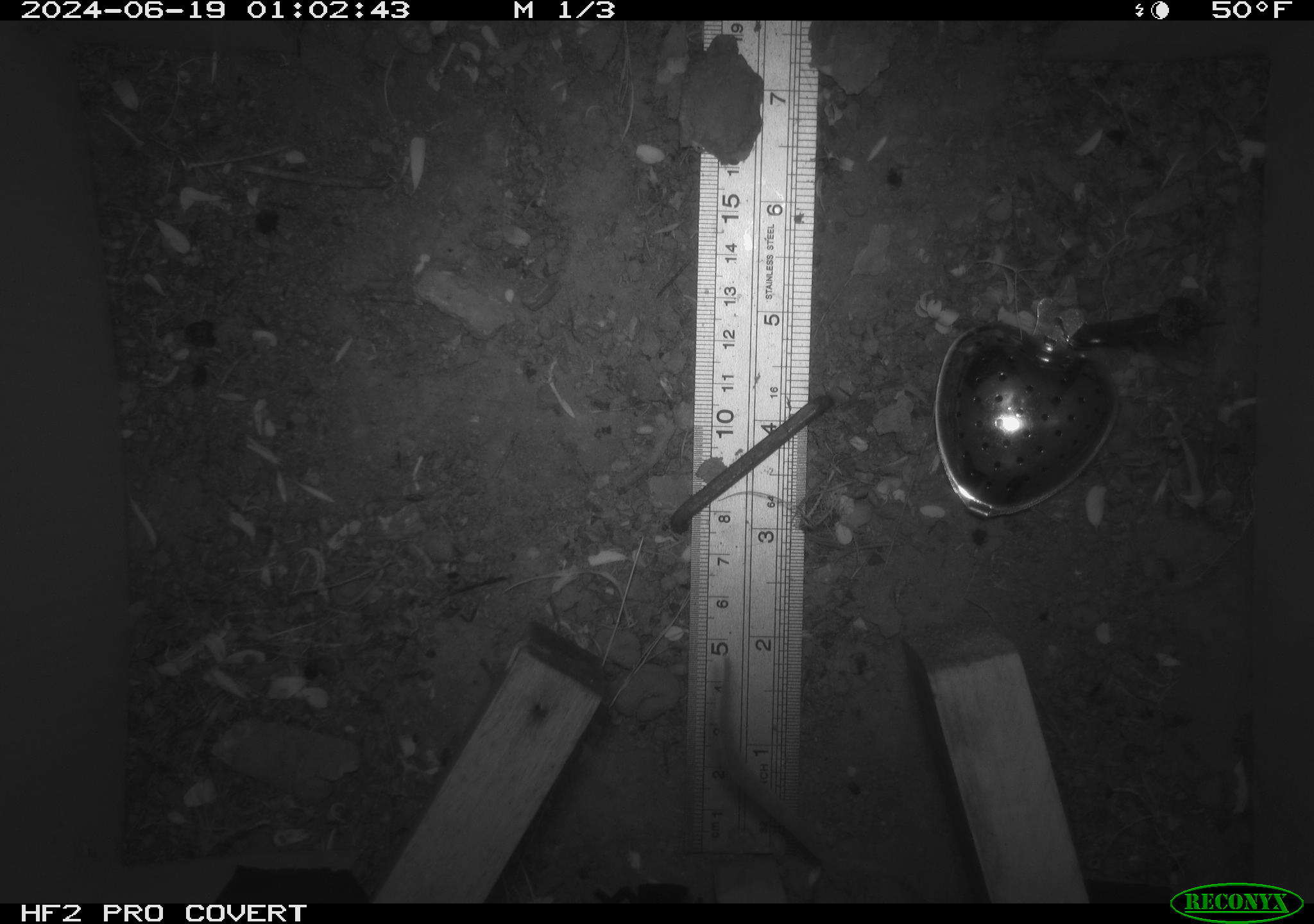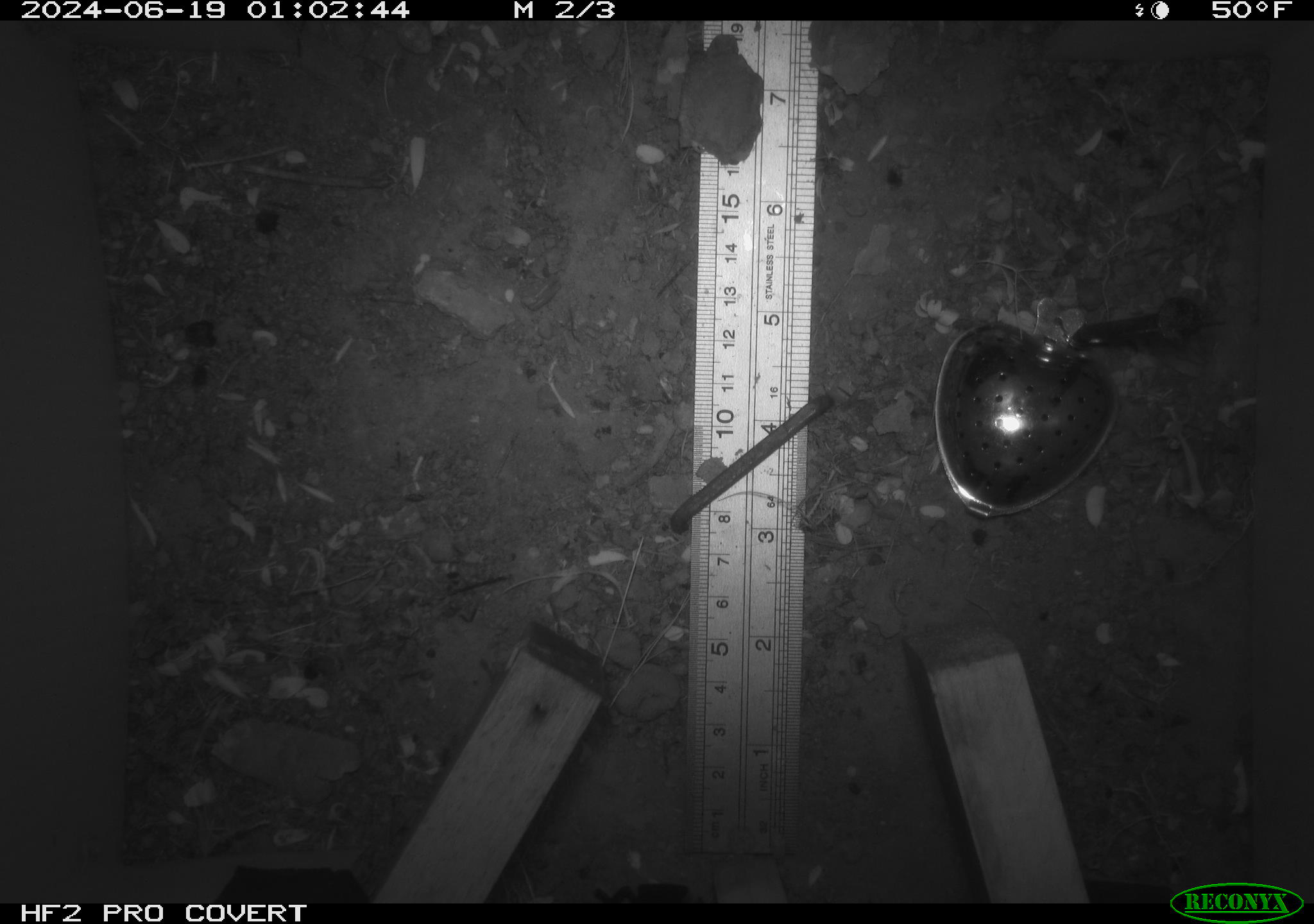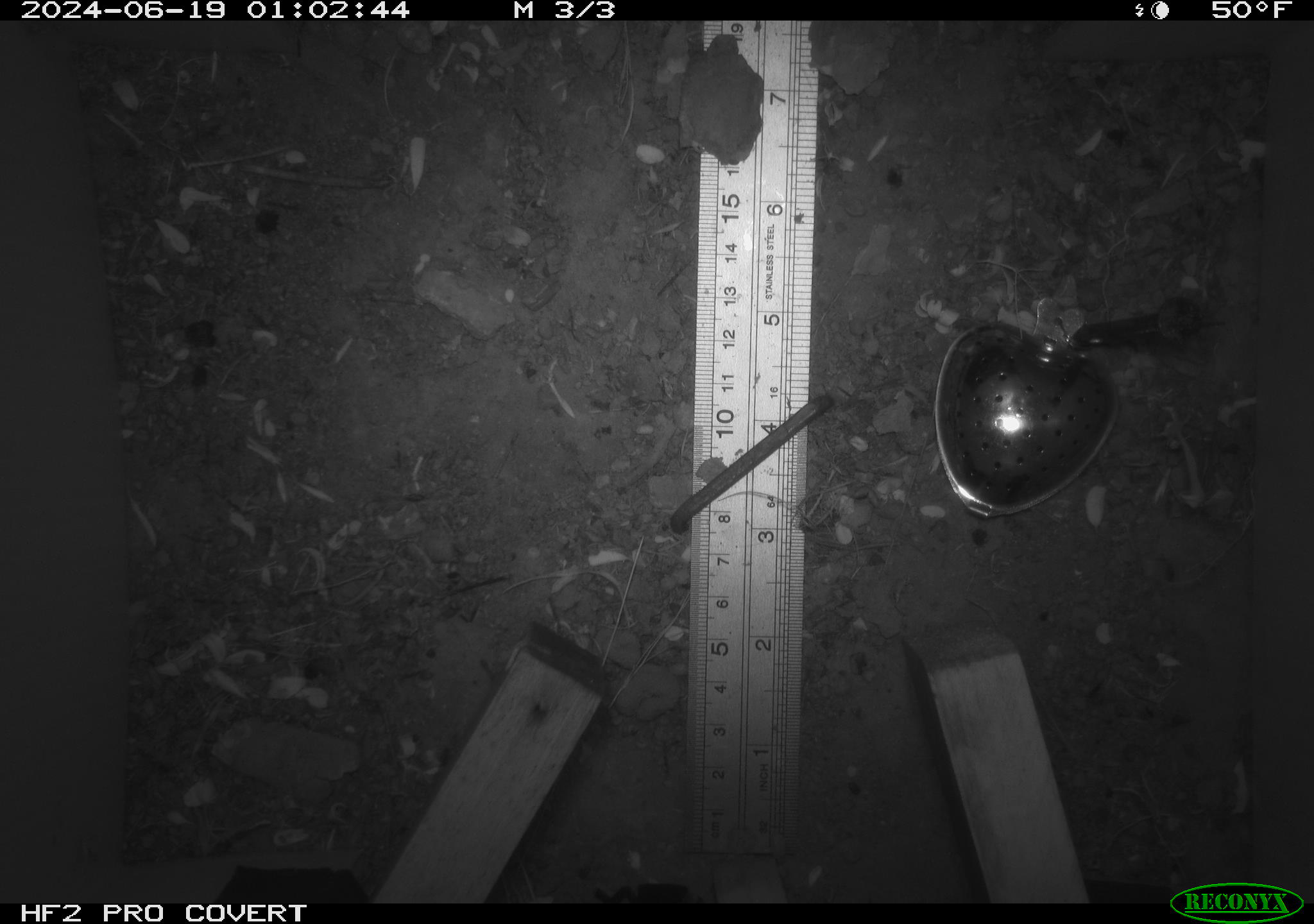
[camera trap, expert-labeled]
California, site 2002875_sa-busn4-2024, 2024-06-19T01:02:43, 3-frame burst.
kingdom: Animalia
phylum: Chordata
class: Mammalia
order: Rodentia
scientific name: Rodentia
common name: rodent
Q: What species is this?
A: Rodent (Rodentia).